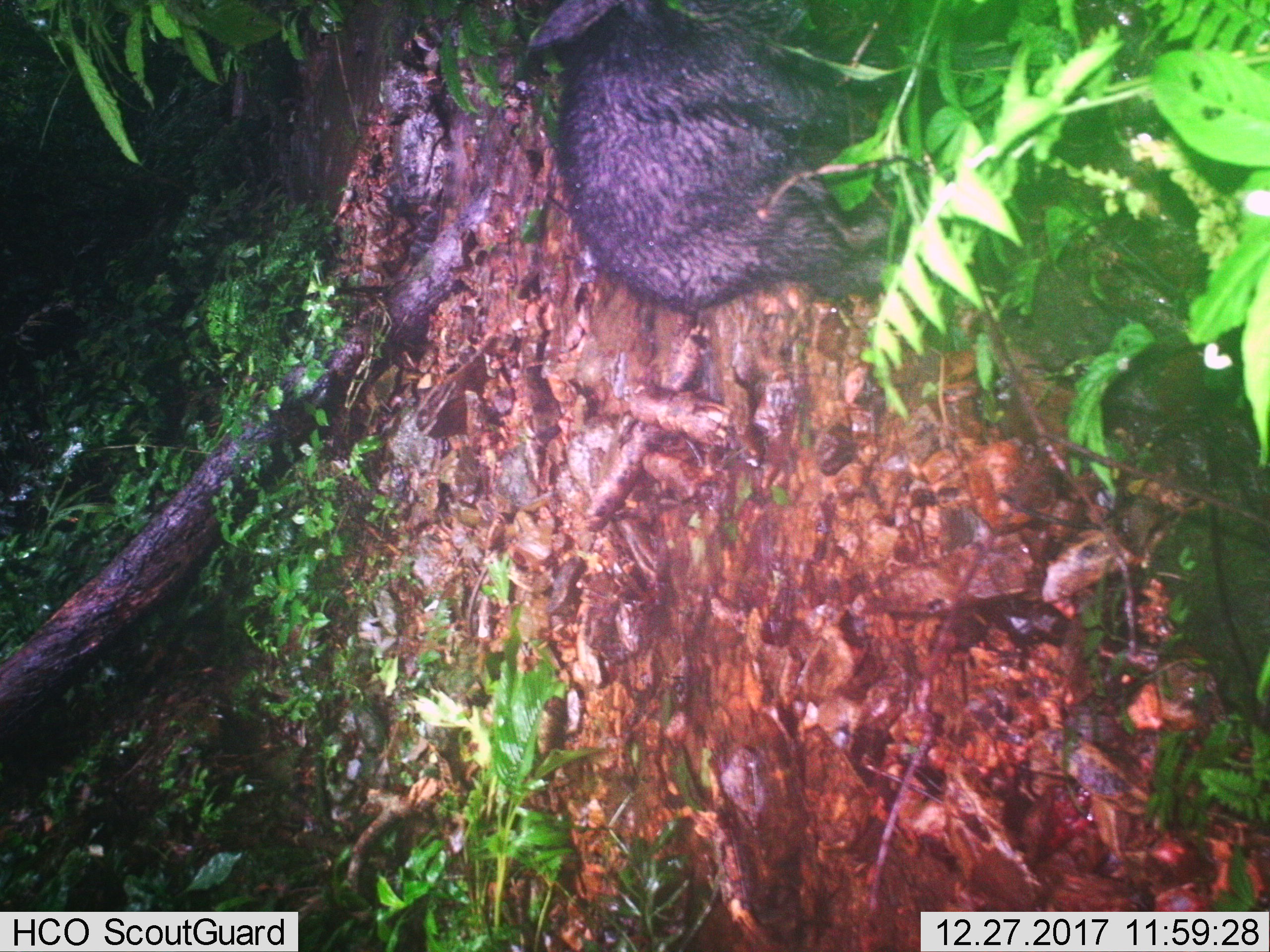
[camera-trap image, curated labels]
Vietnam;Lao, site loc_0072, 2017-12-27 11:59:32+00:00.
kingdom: Animalia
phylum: Chordata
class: Mammalia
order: Artiodactyla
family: Bovidae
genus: Capricornis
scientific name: Capricornis sumatraensis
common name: chinese serow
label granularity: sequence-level